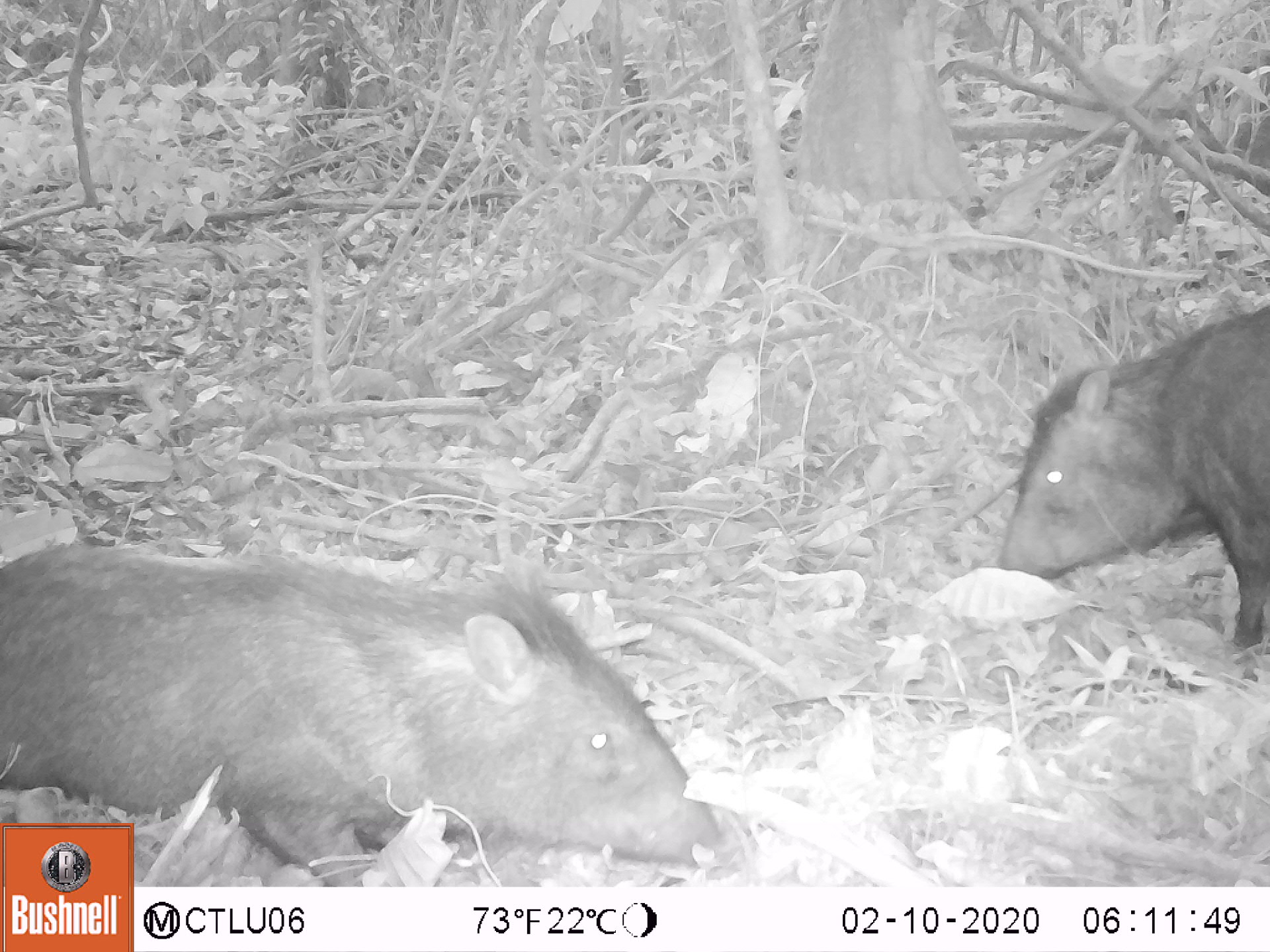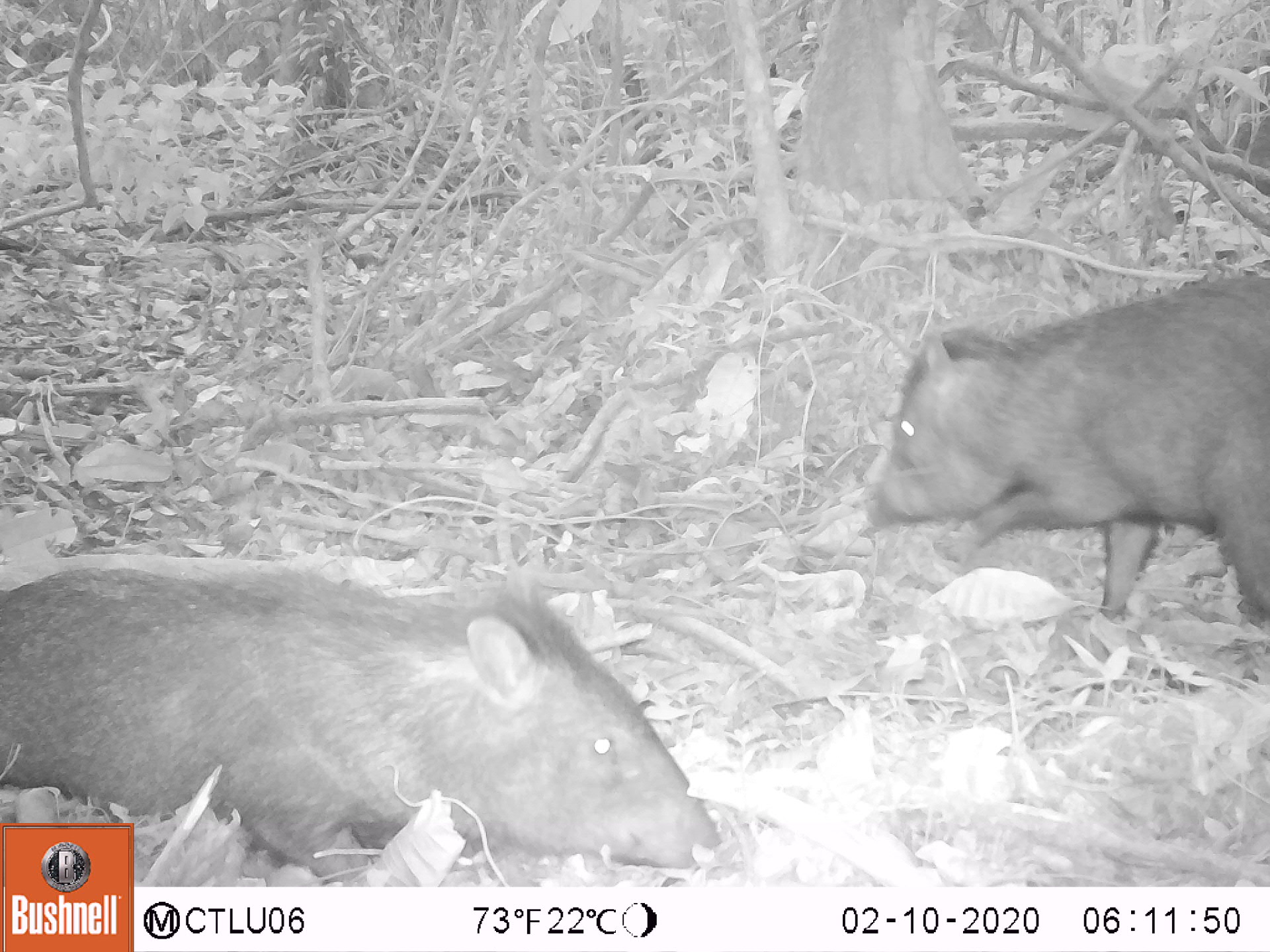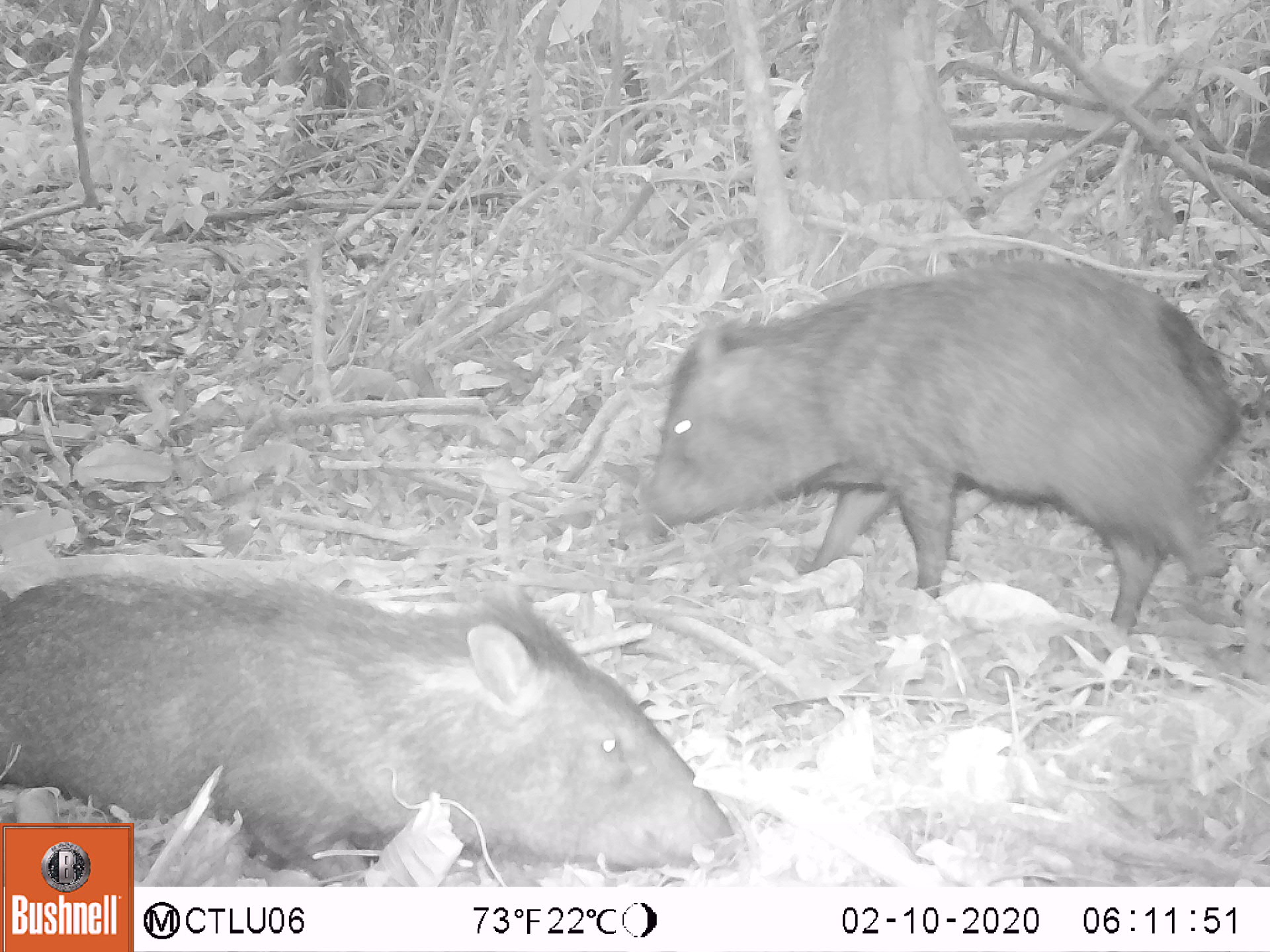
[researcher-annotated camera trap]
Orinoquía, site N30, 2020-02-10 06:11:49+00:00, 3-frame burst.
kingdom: Animalia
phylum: Chordata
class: Mammalia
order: Artiodactyla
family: Tayassuidae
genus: Pecari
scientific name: Pecari tajacu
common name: collared peccary